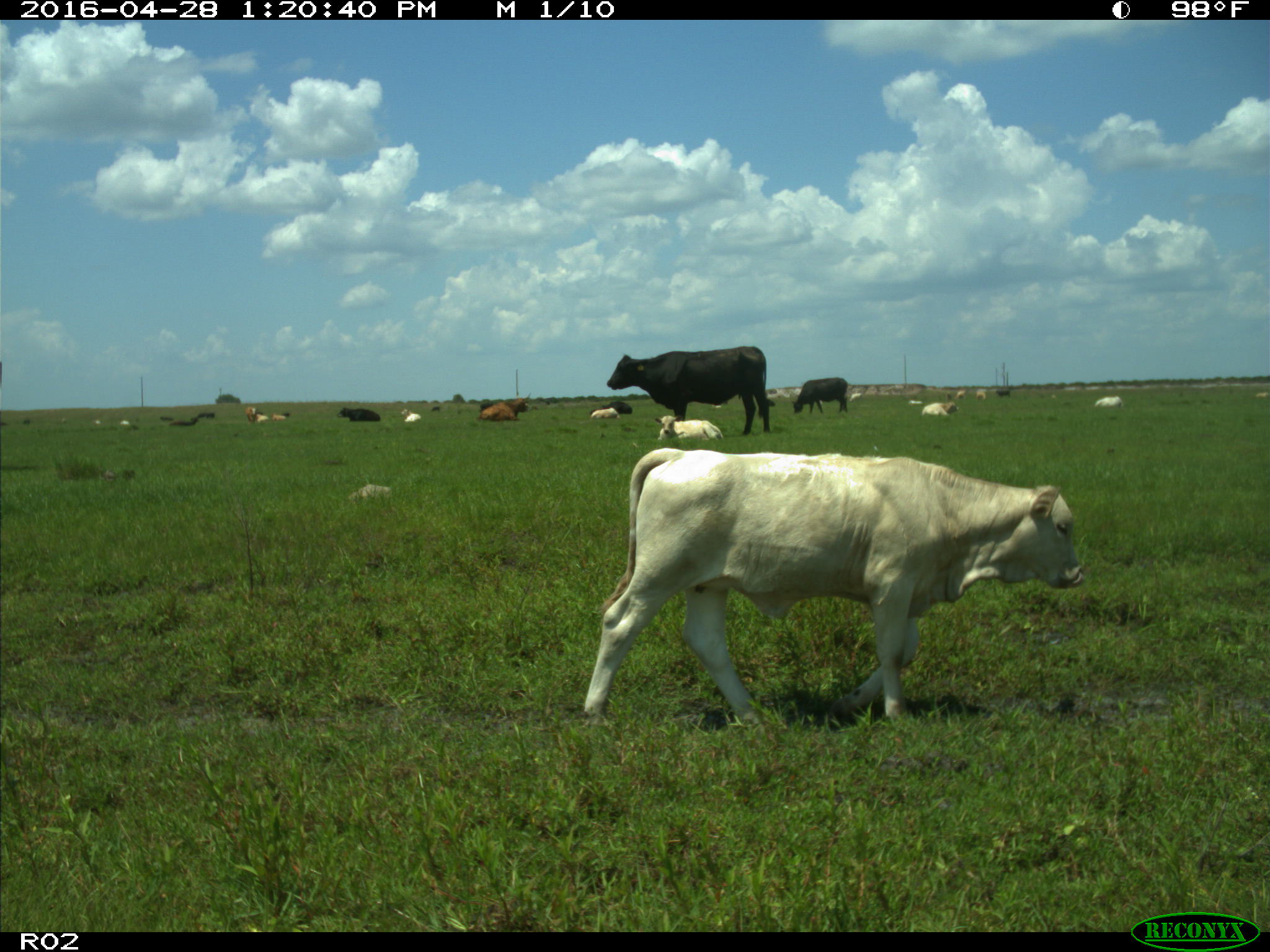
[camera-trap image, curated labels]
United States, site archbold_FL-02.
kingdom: Animalia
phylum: Chordata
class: Mammalia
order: Artiodactyla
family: Bovidae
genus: Bos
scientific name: Bos taurus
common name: domestic cow